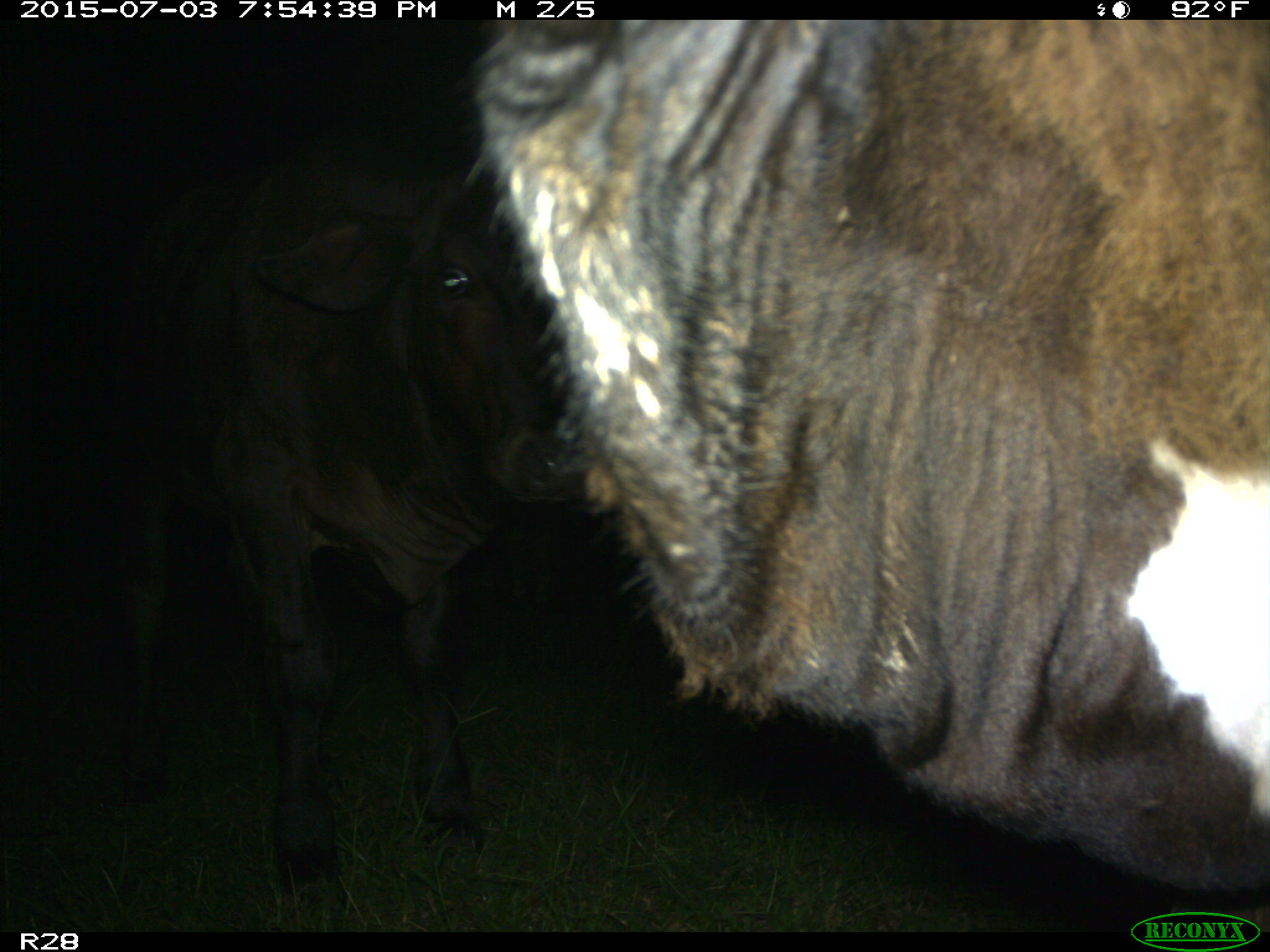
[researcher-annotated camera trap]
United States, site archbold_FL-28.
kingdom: Animalia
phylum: Chordata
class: Mammalia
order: Artiodactyla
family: Bovidae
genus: Bos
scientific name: Bos taurus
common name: domestic cow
Bos taurus (domestic cow).